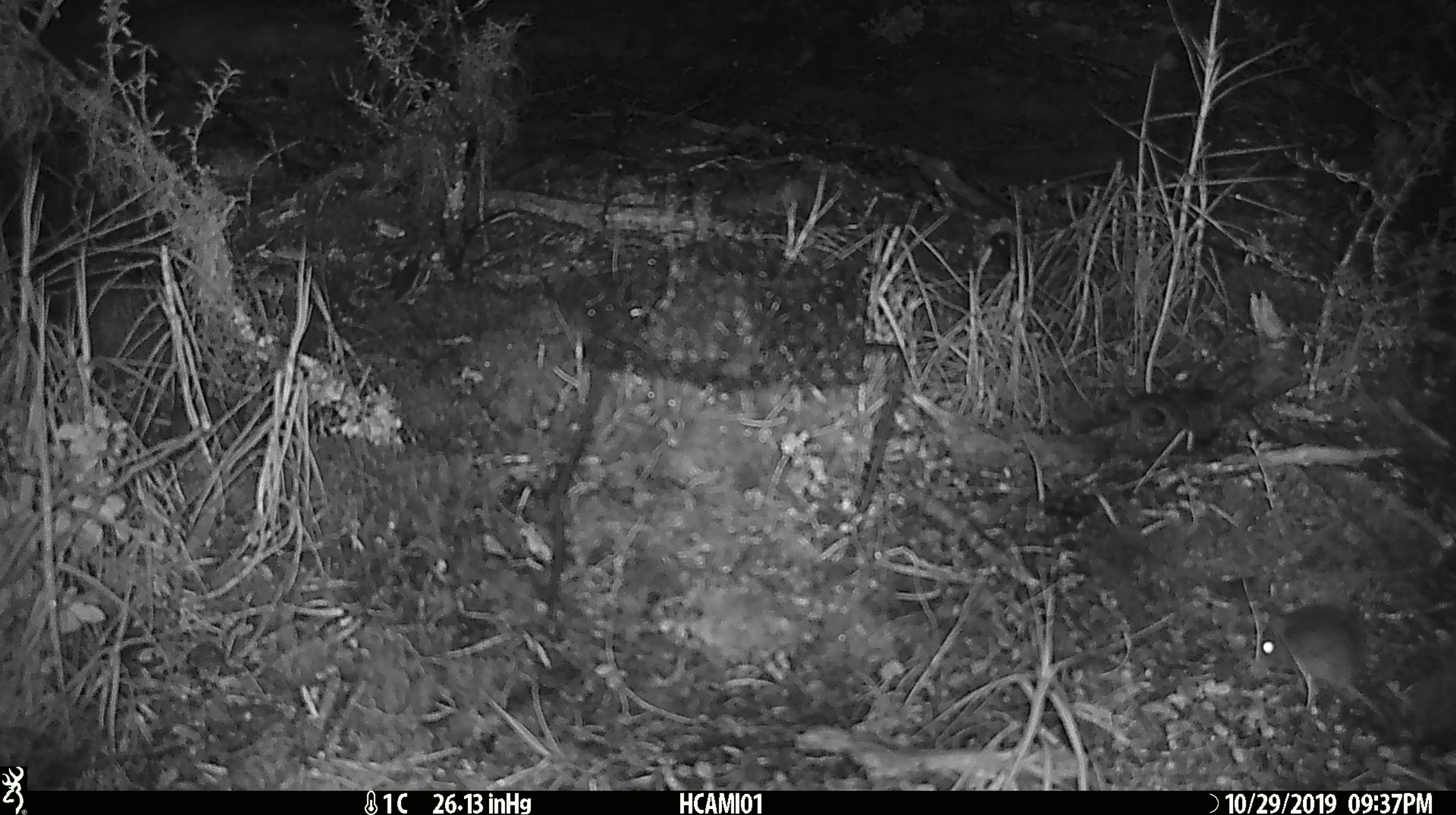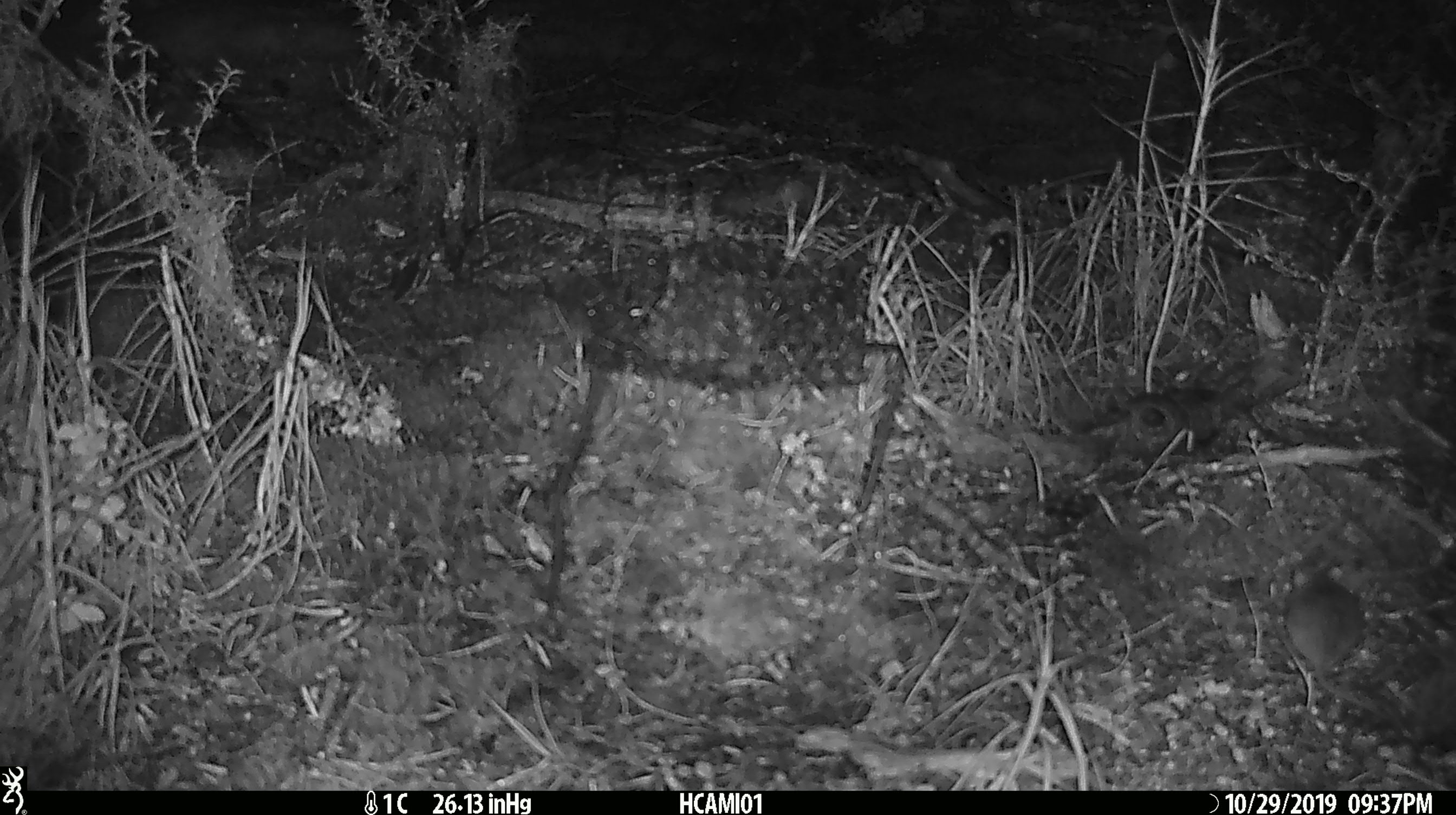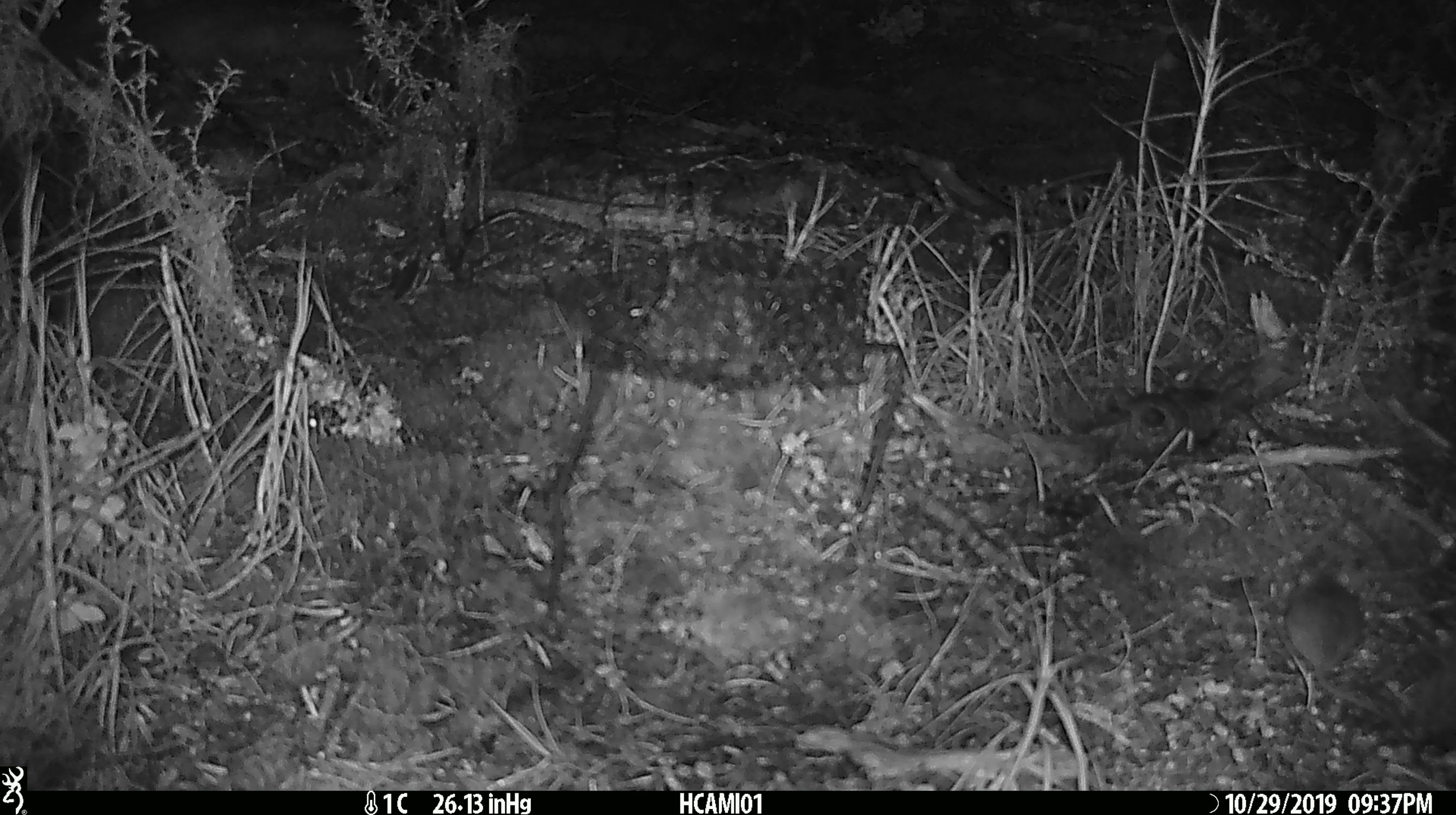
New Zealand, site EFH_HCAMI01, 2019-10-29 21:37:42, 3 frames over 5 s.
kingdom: Animalia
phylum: Chordata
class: Mammalia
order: Rodentia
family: Muridae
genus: Mus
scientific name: Mus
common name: mouse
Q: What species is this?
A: Mouse (Mus).